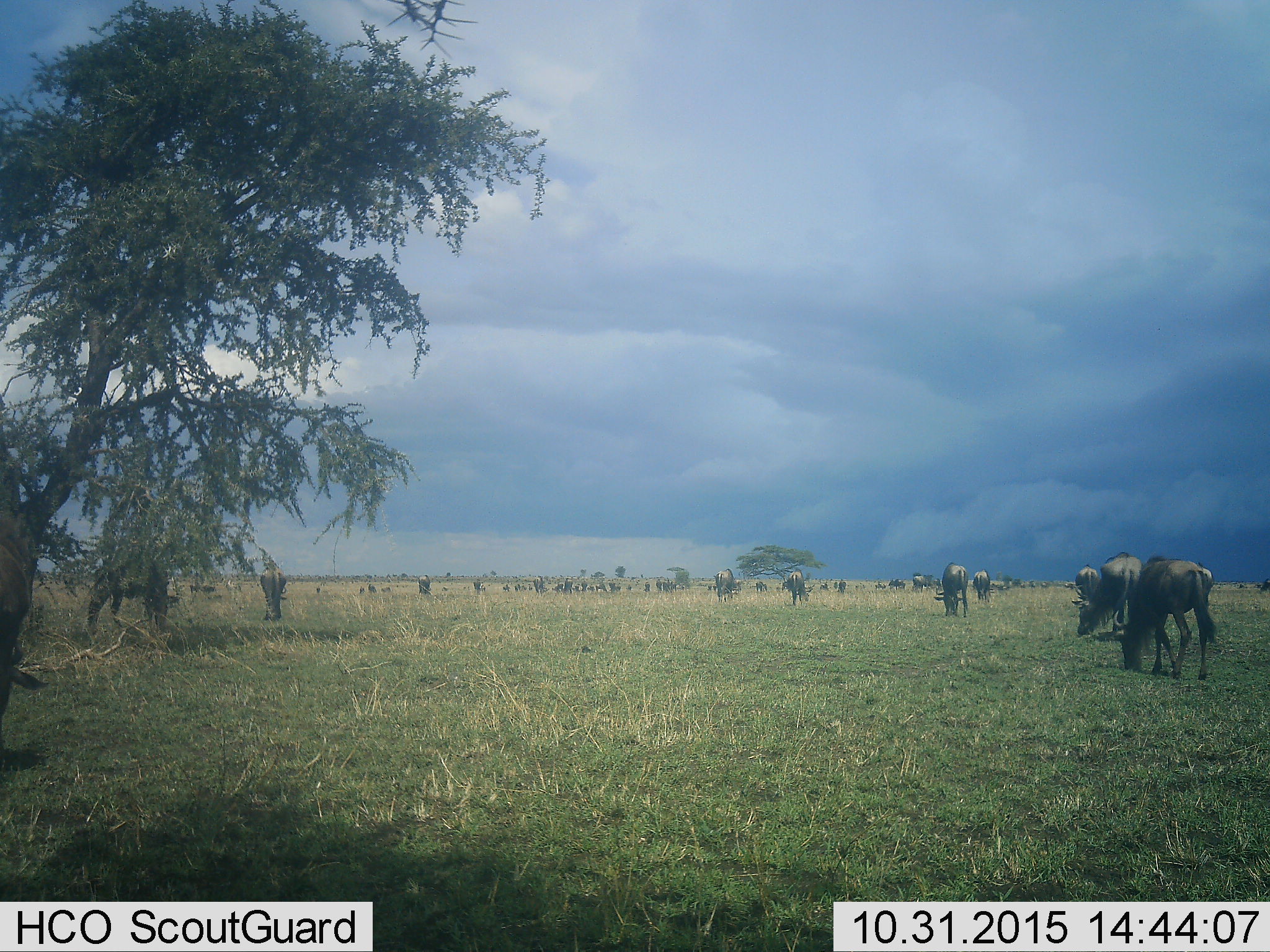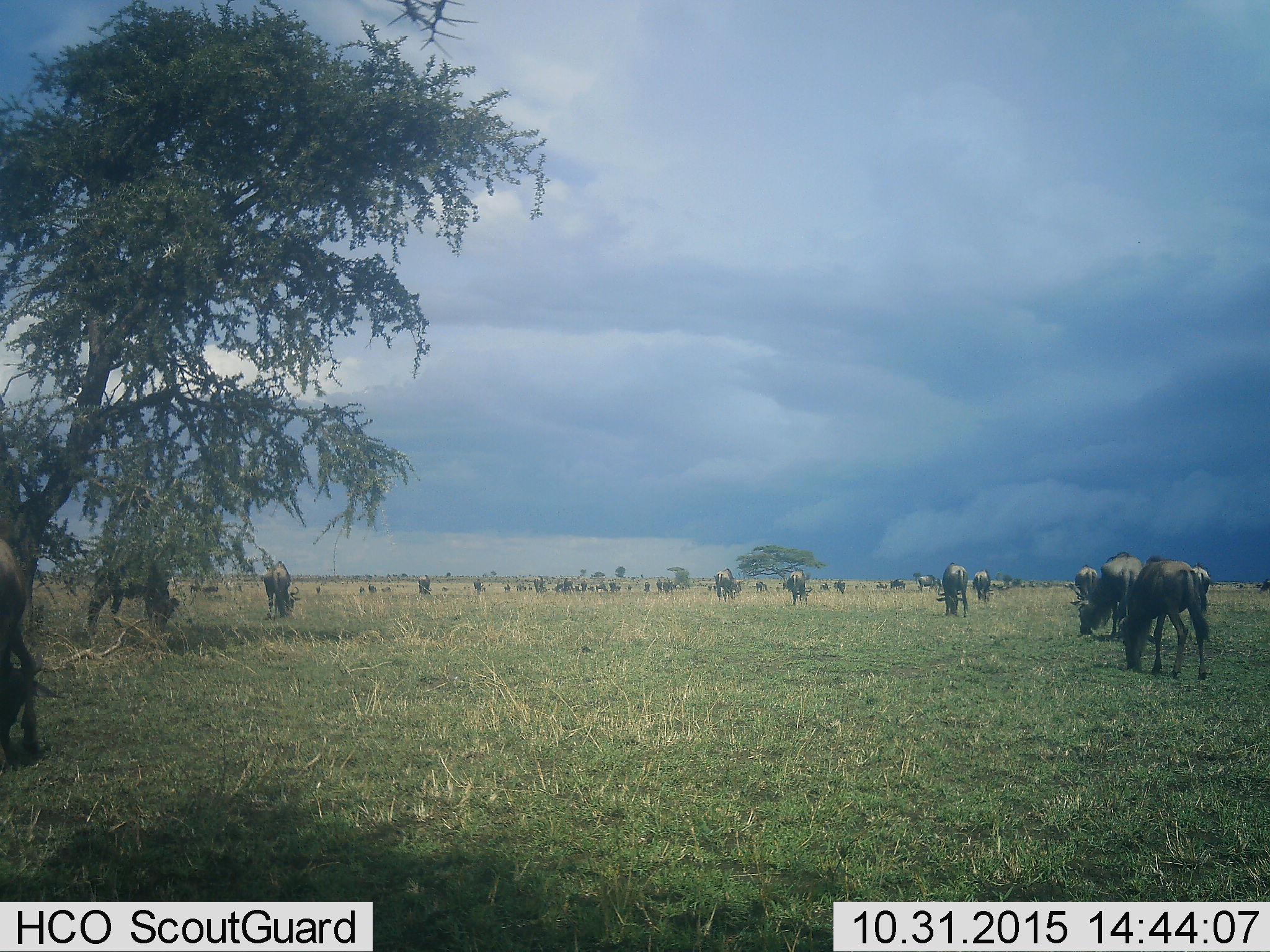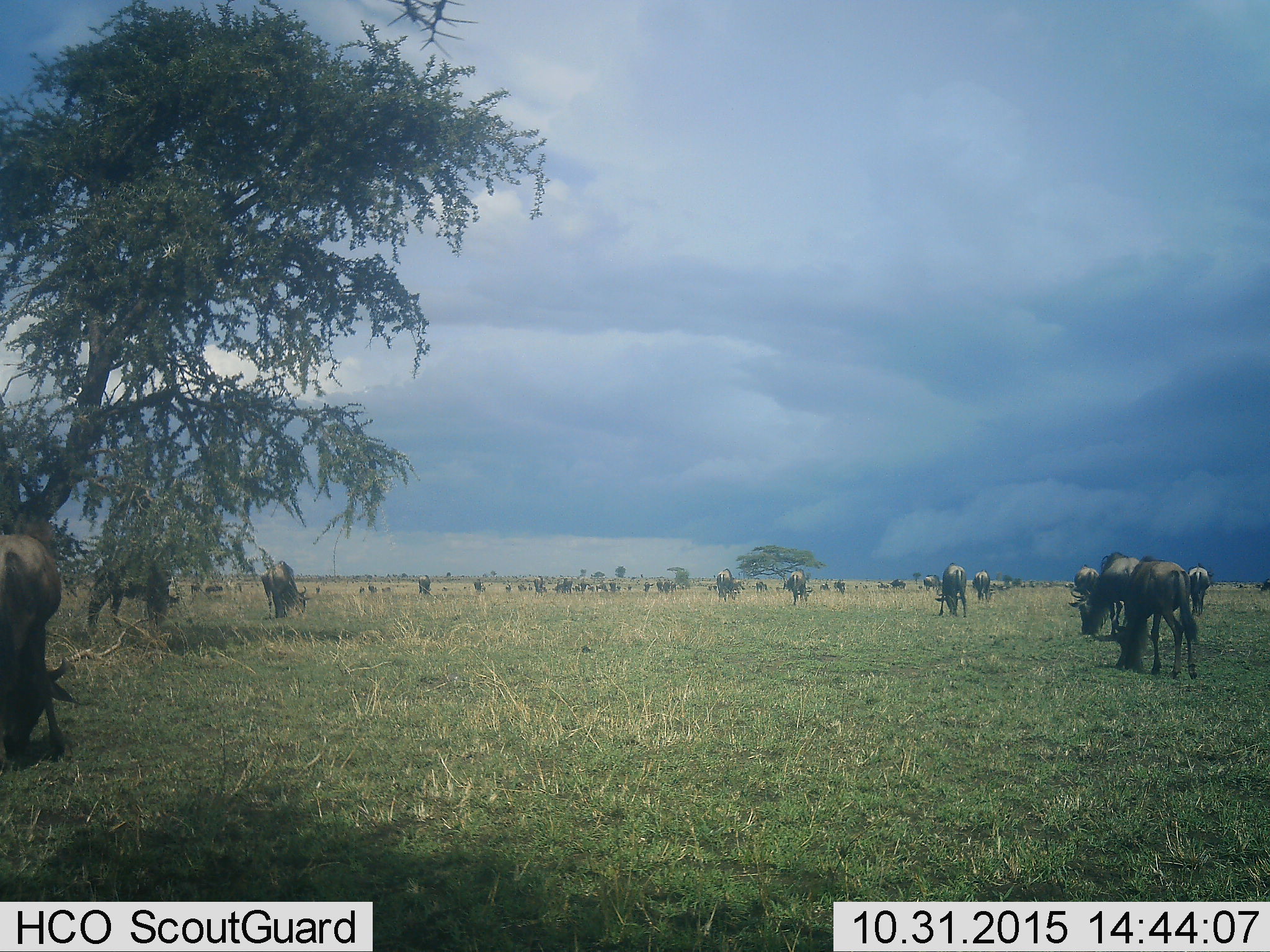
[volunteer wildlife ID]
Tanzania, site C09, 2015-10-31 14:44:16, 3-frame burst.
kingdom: Animalia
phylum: Chordata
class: Mammalia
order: Artiodactyla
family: Bovidae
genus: Connochaetes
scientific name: Connochaetes taurinus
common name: blue wildebeest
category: wildebeest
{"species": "wildebeest (blue wildebeest) (Connochaetes taurinus)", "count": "11-50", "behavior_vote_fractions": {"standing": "50%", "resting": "6%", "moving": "56%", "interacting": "0%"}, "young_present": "19%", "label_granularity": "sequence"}